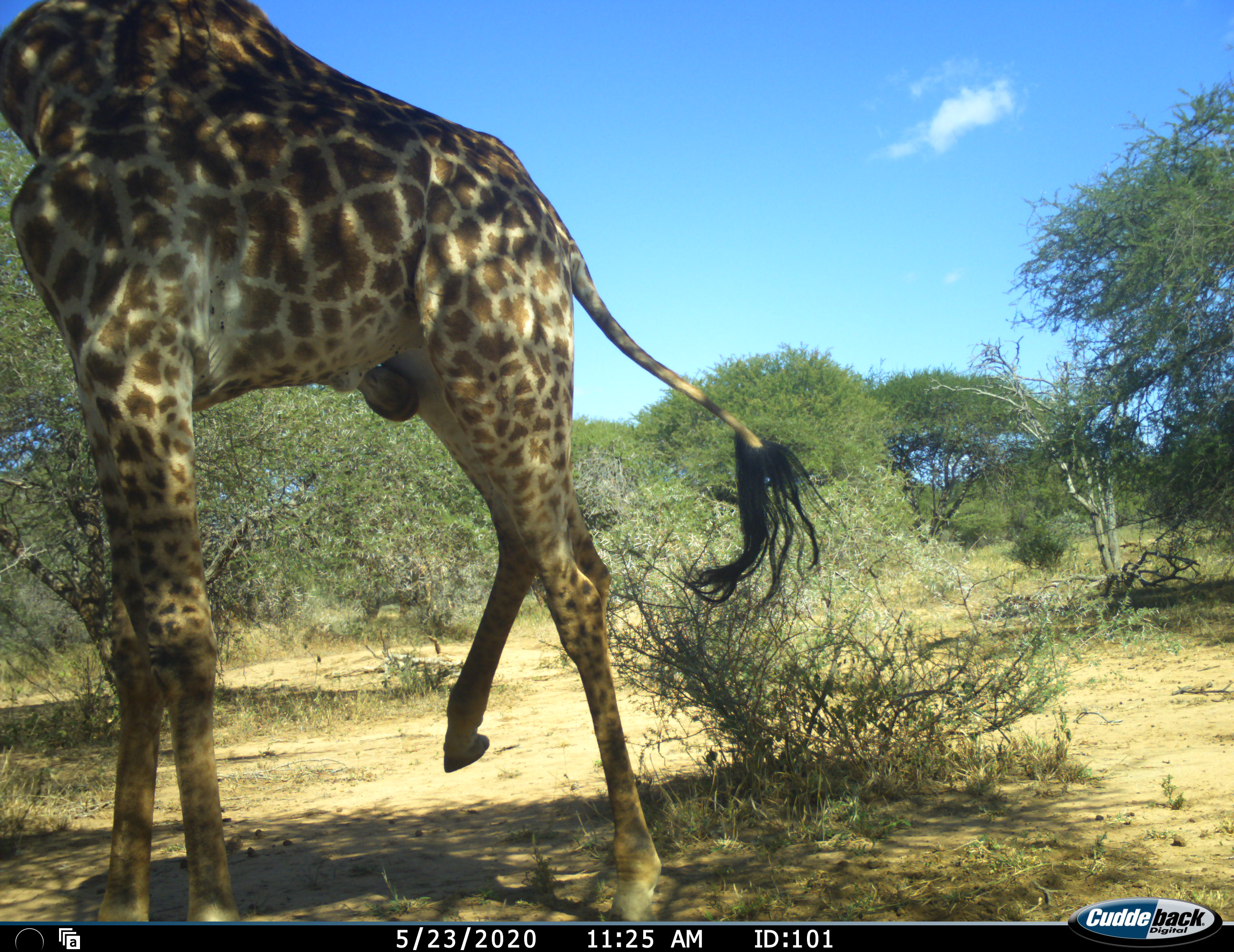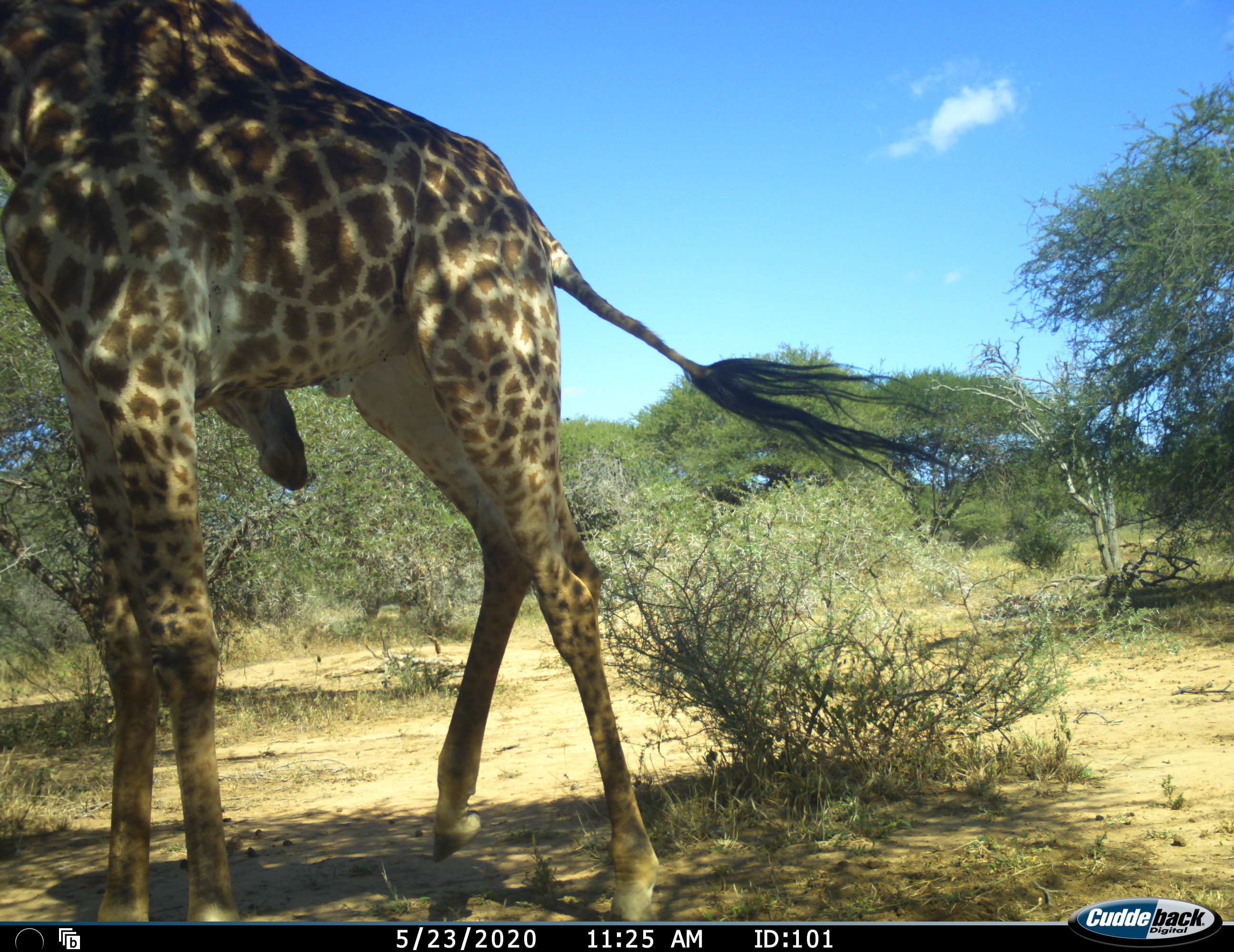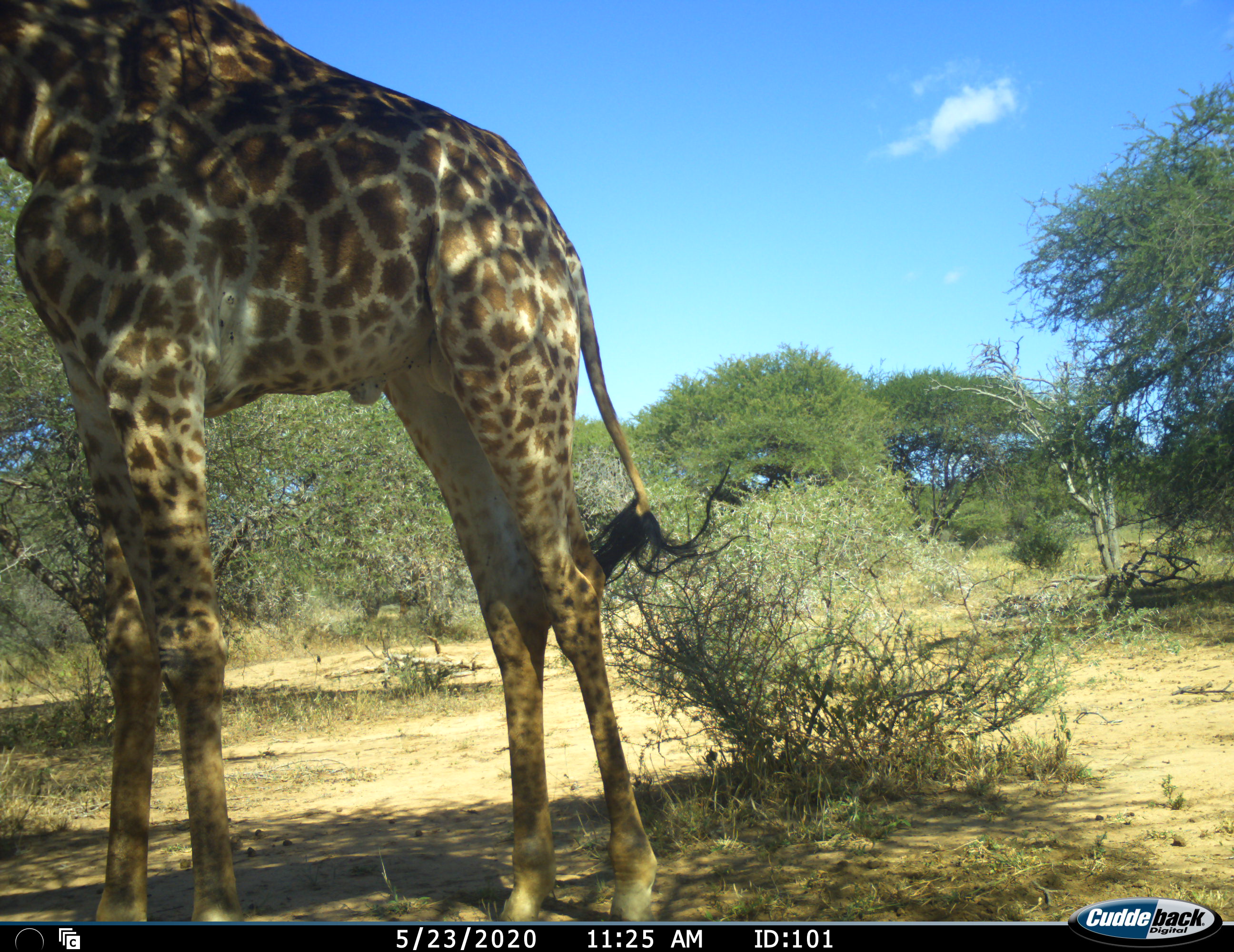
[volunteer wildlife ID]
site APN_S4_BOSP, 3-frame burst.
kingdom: Animalia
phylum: Chordata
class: Mammalia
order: Artiodactyla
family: Giraffidae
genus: Giraffa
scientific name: Giraffa camelopardalis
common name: giraffe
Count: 1.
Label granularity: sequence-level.